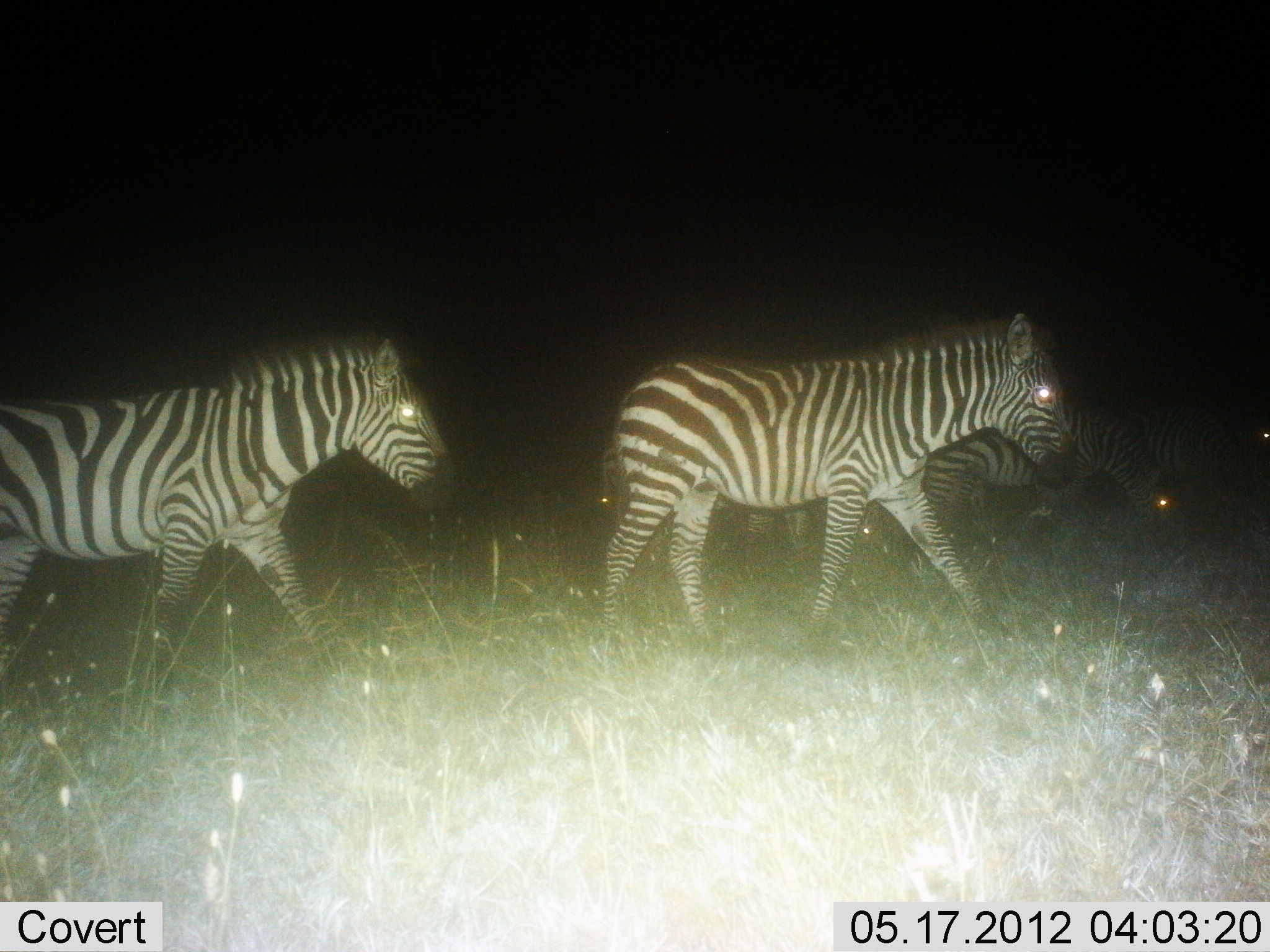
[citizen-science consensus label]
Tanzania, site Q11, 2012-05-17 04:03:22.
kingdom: Animalia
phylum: Chordata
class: Mammalia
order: Perissodactyla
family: Equidae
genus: Equus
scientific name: Equus quagga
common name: plains zebra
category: zebra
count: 4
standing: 10%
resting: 0%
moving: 90%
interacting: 0%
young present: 10%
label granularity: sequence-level